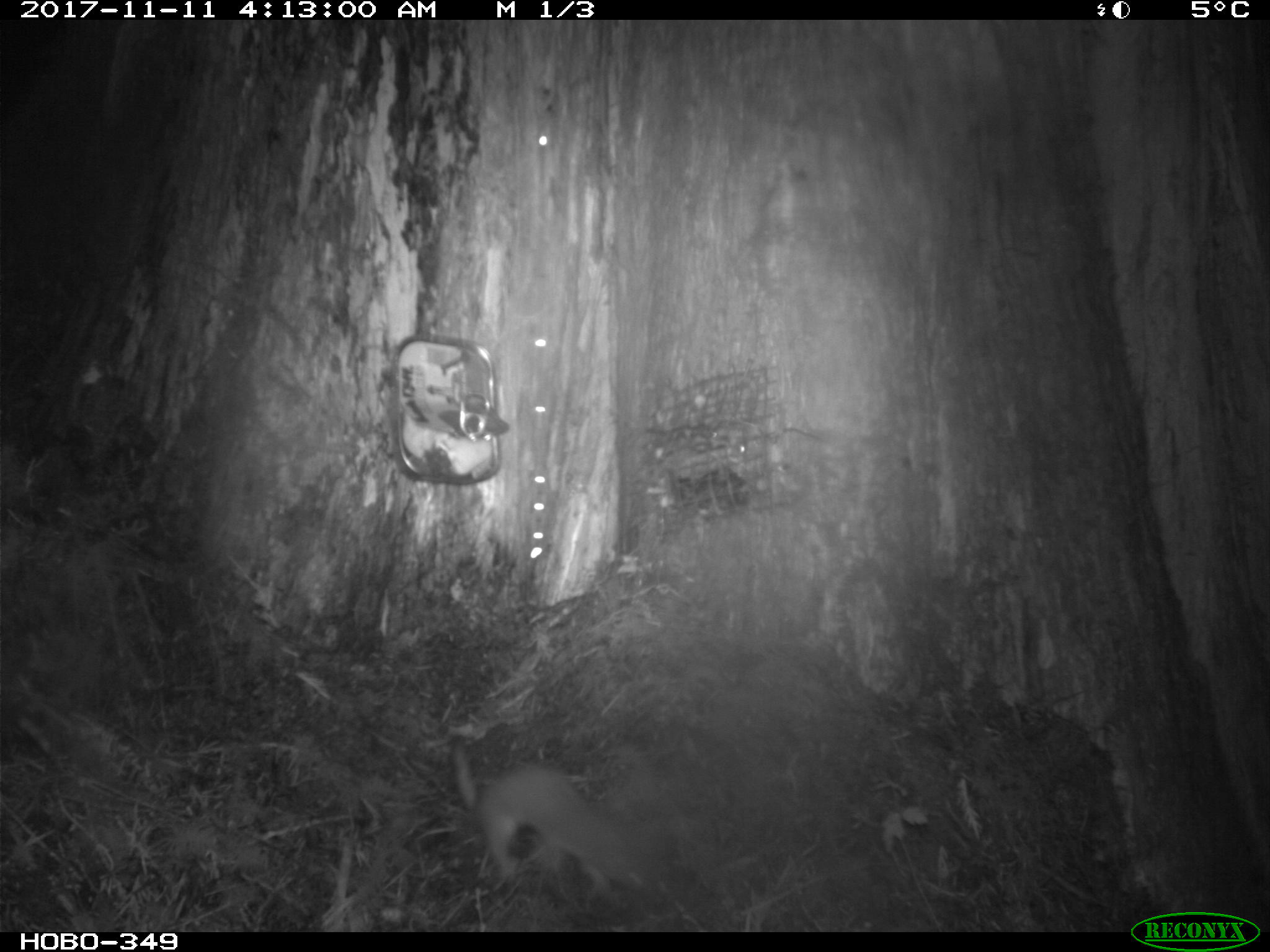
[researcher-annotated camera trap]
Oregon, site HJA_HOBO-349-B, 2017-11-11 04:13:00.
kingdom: Animalia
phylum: Chordata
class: Mammalia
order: Carnivora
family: Mustelidae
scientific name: Mustelidae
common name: weasel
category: weasel family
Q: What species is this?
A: Weasel family (weasel) (Mustelidae).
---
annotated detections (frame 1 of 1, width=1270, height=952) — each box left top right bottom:
weasel family: 426 701 704 909